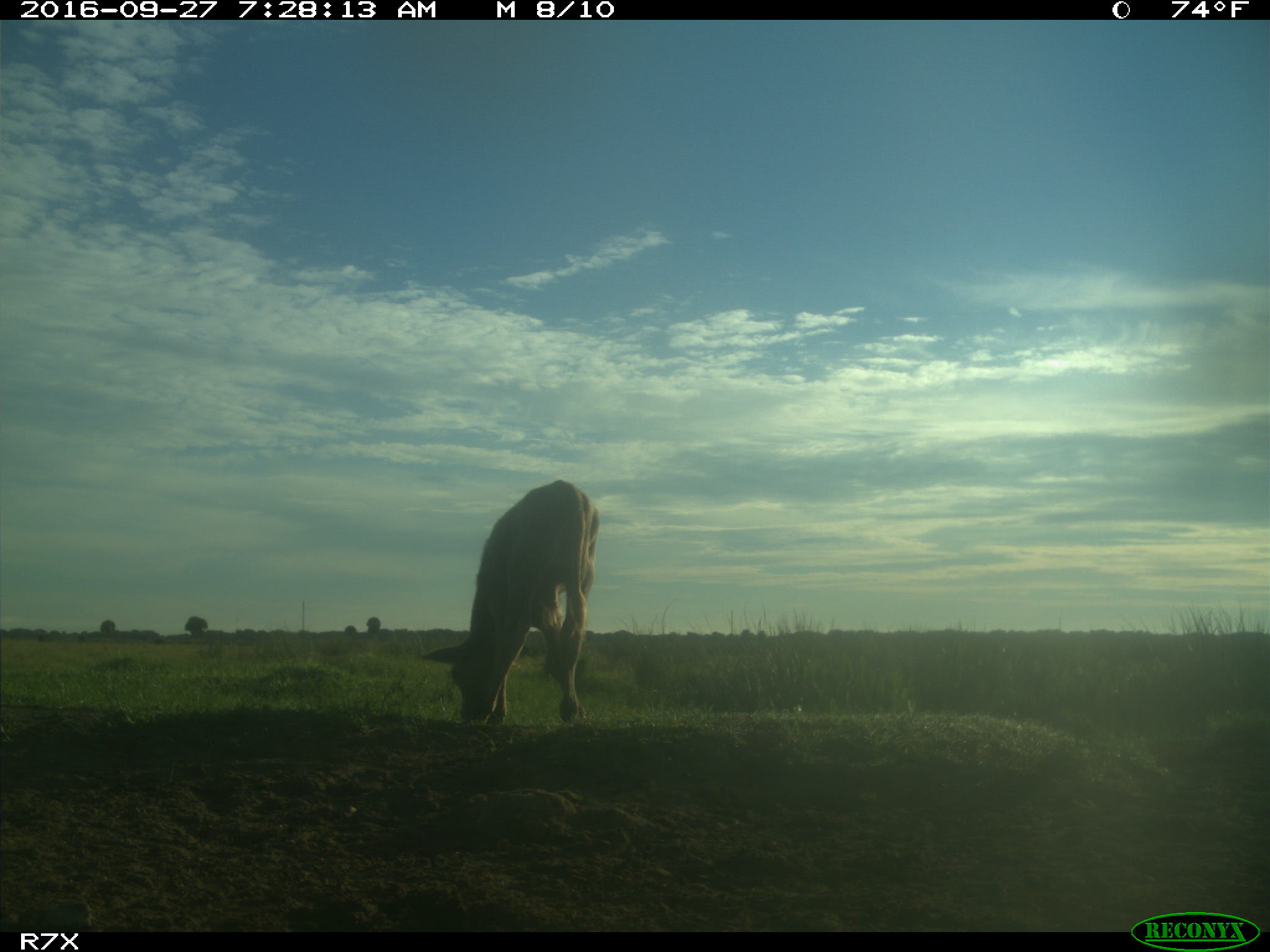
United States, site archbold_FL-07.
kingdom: Animalia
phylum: Chordata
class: Mammalia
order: Artiodactyla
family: Bovidae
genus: Bos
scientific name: Bos taurus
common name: domestic cow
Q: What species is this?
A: Bos taurus (domestic cow).